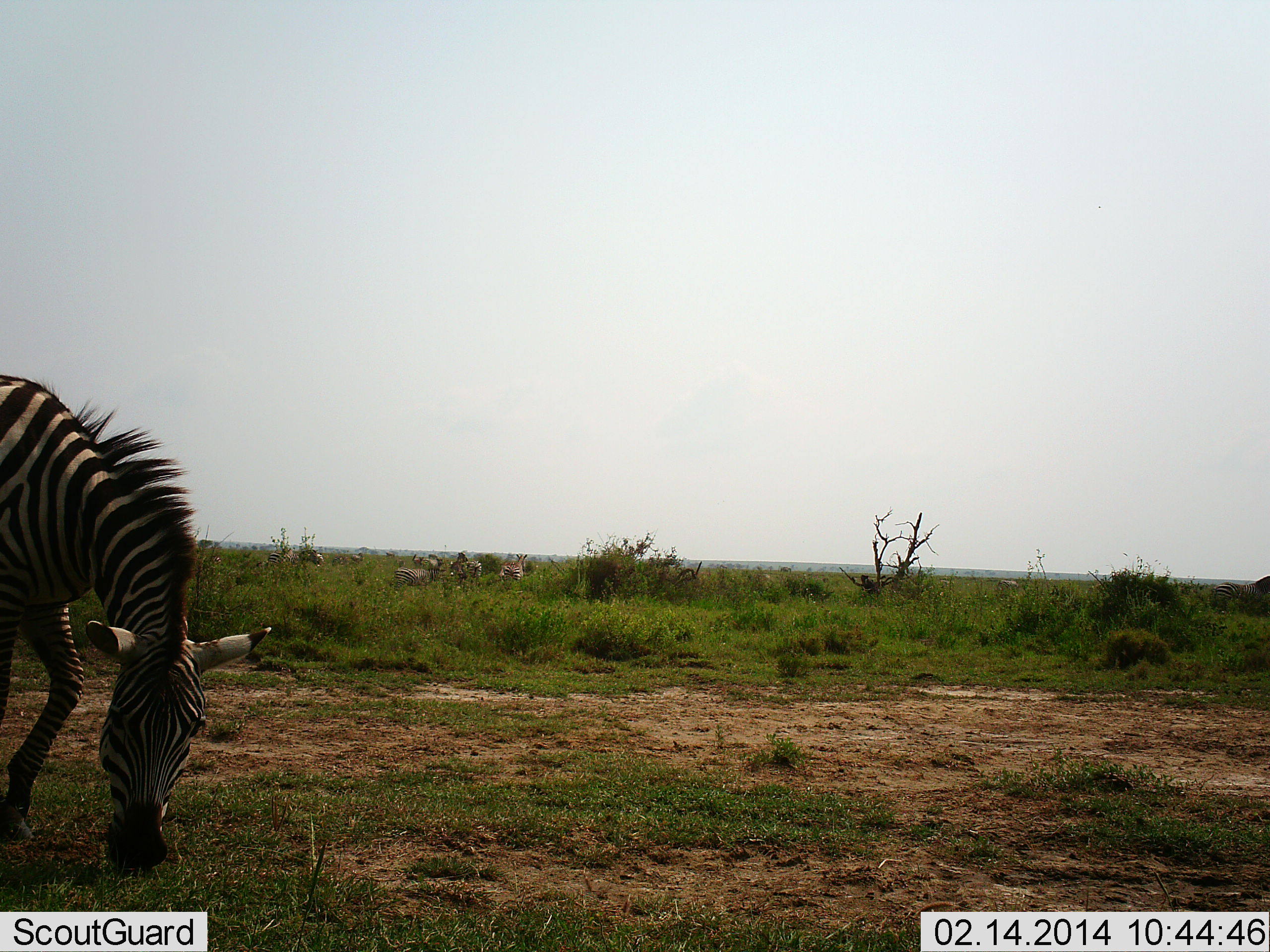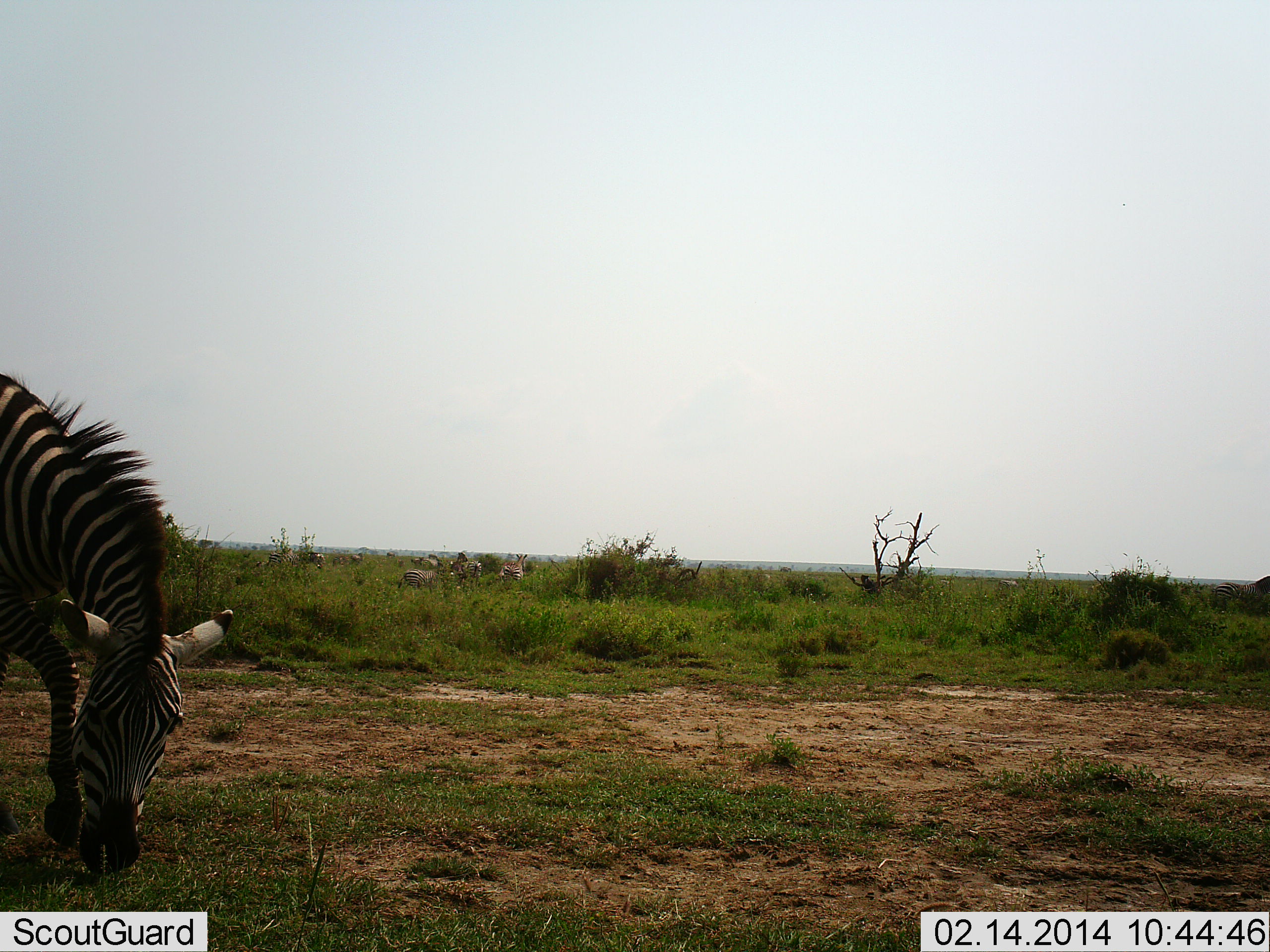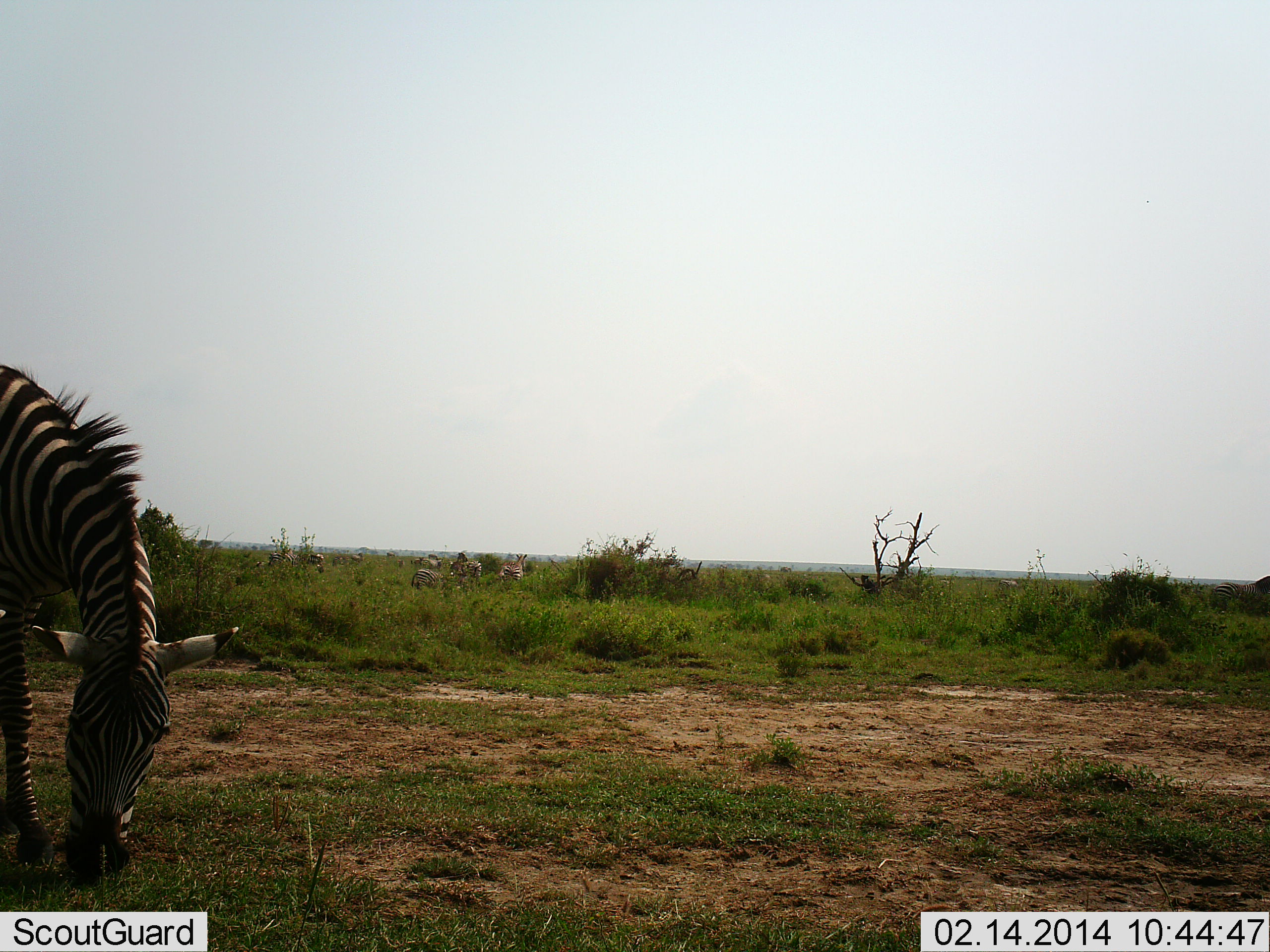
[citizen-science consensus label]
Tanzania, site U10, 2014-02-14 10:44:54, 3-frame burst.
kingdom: Animalia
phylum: Chordata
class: Mammalia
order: Perissodactyla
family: Equidae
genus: Equus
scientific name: Equus quagga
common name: plains zebra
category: zebra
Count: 1.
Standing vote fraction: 36%.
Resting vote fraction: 0%.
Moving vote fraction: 18%.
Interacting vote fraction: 0%.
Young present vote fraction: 0%.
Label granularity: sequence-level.